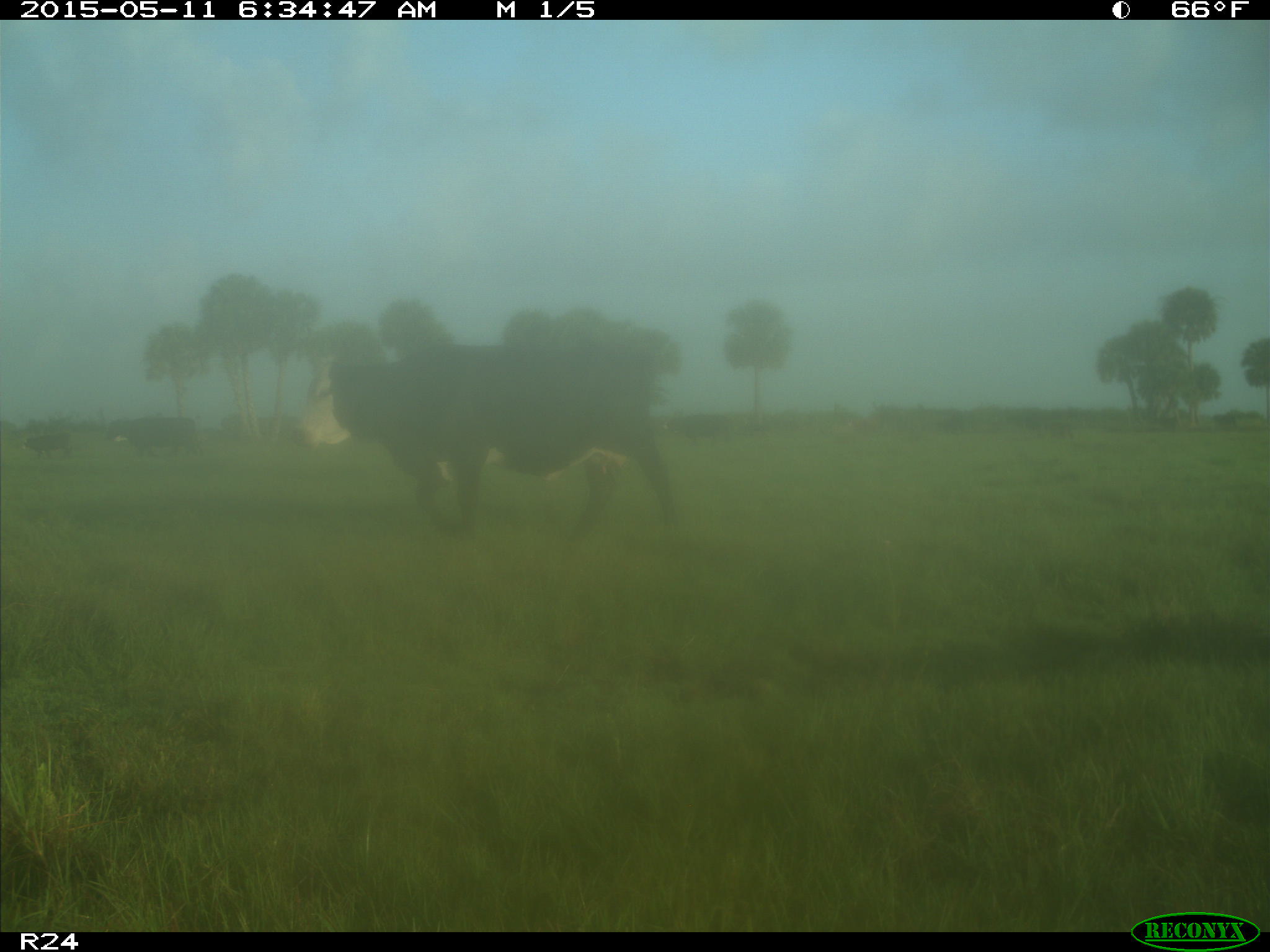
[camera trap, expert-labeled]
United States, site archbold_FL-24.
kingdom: Animalia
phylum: Chordata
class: Mammalia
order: Artiodactyla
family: Bovidae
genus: Bos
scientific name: Bos taurus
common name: domestic cow